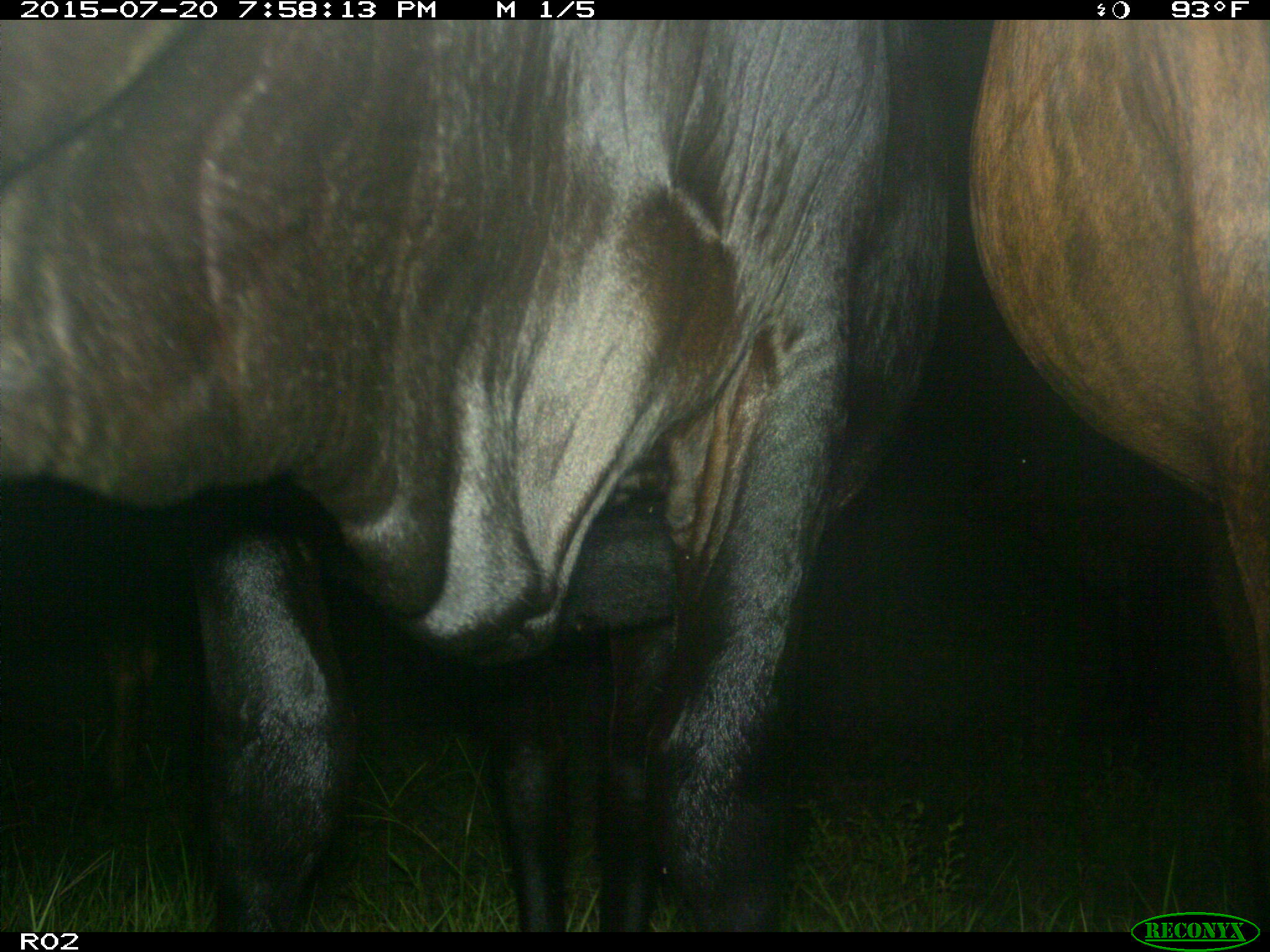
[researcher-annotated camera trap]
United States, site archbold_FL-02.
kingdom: Animalia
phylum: Chordata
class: Mammalia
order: Artiodactyla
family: Bovidae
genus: Bos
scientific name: Bos taurus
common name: domestic cow